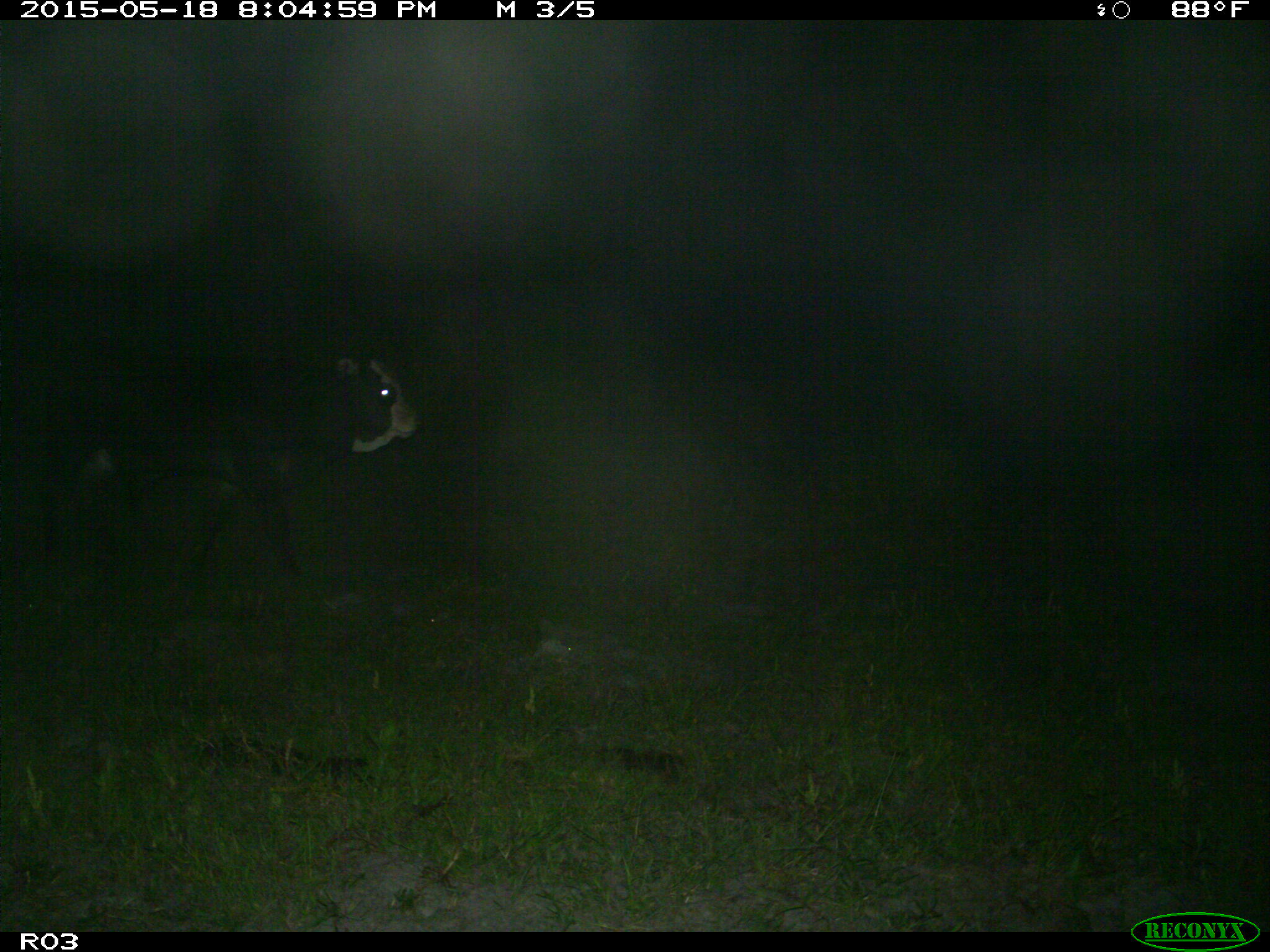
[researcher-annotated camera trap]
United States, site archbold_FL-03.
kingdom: Animalia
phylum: Chordata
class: Mammalia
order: Artiodactyla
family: Bovidae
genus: Bos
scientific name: Bos taurus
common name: domestic cow